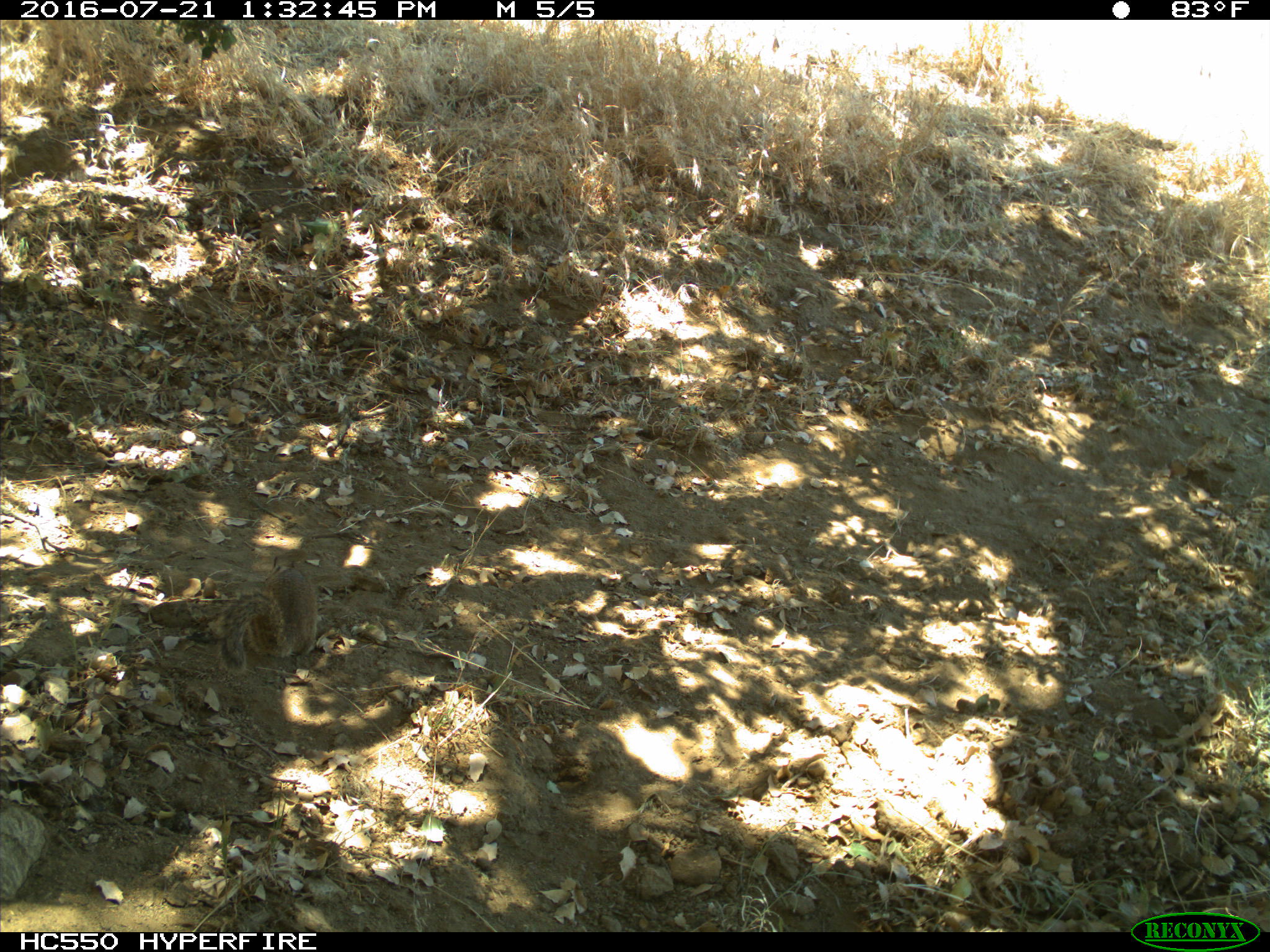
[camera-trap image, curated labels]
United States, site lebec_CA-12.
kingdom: Animalia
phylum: Chordata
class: Mammalia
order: Rodentia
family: Sciuridae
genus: Otospermophilus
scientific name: Otospermophilus beecheyi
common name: california ground squirrel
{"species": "Otospermophilus beecheyi (california ground squirrel)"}